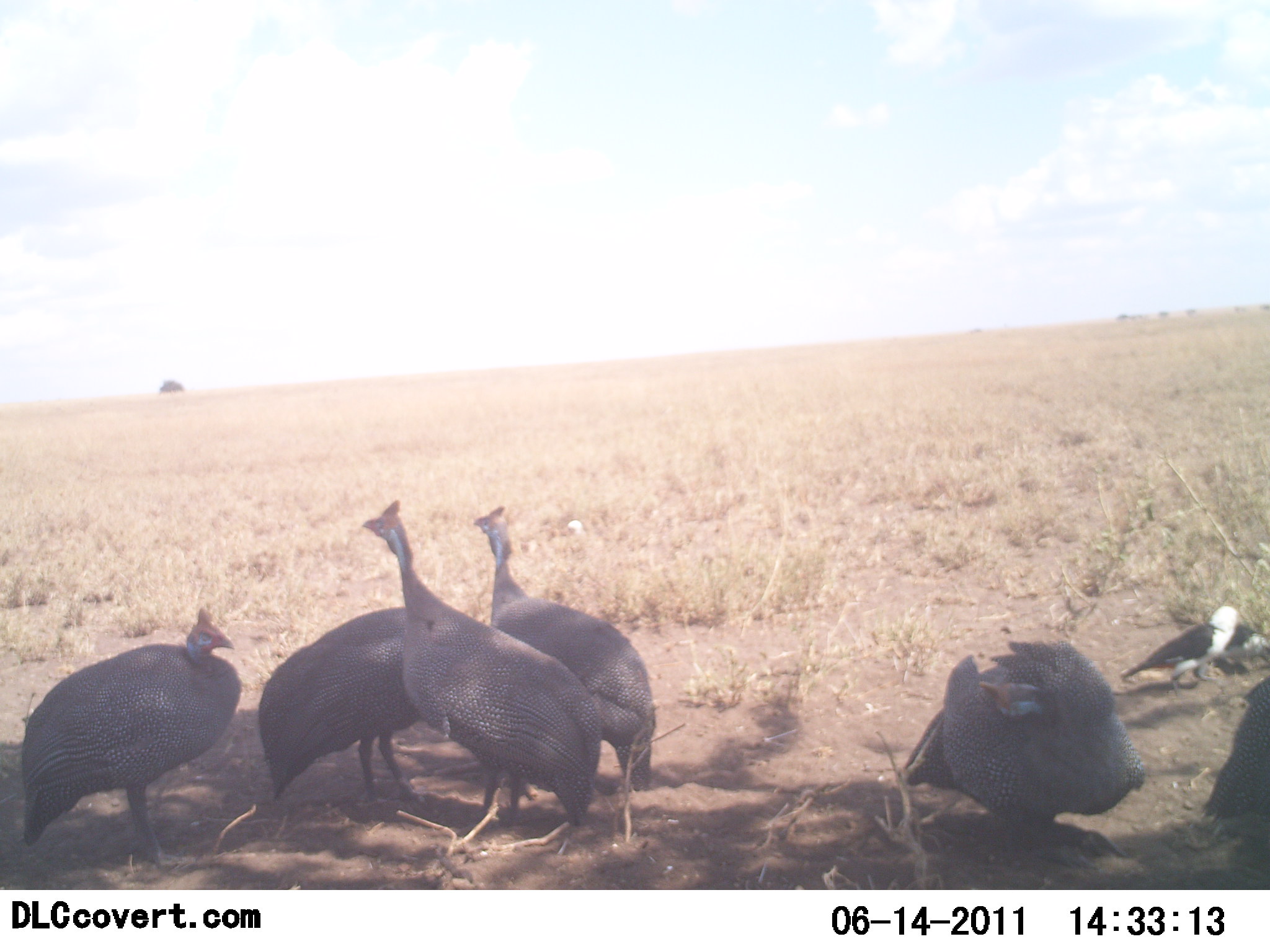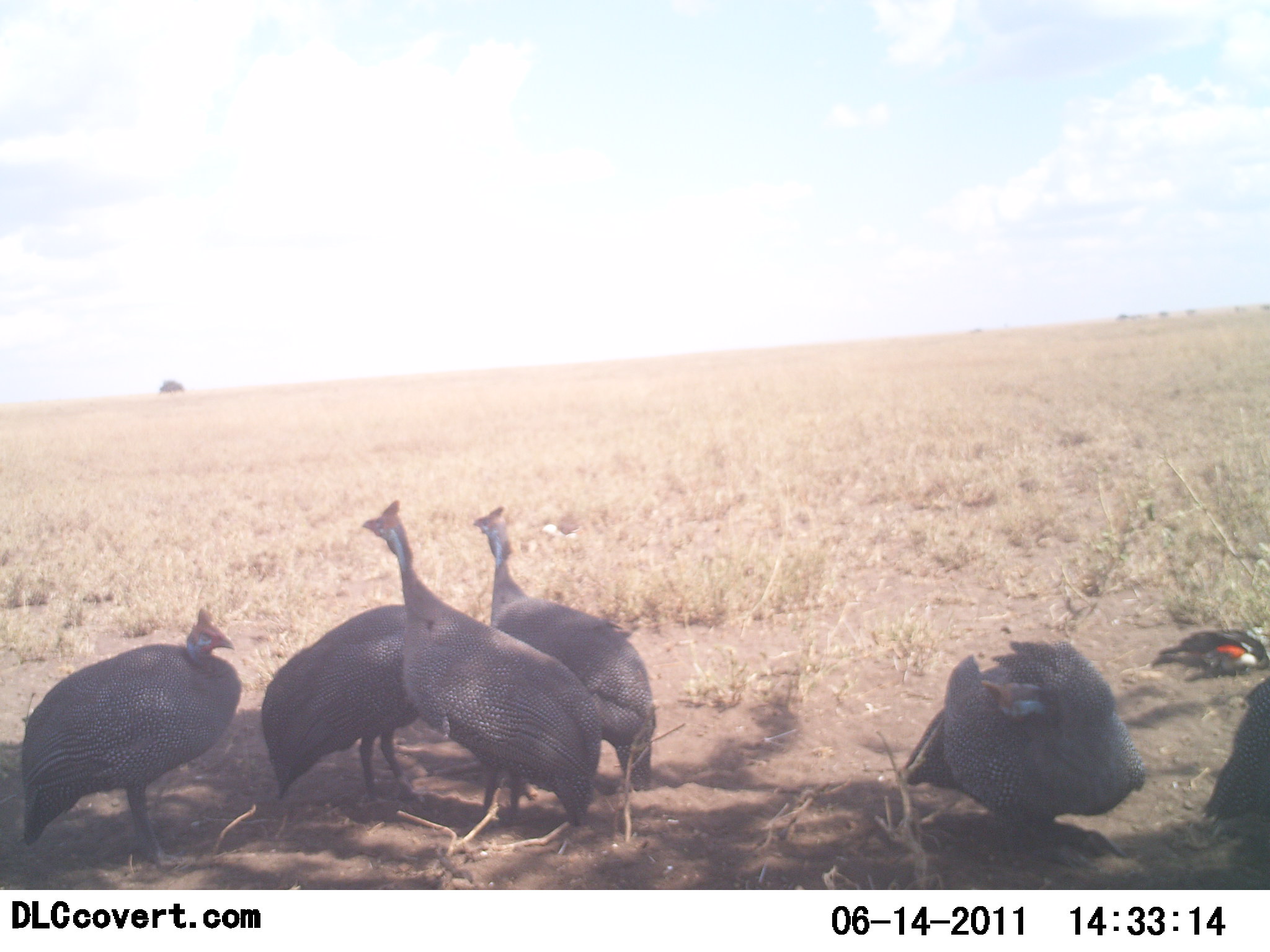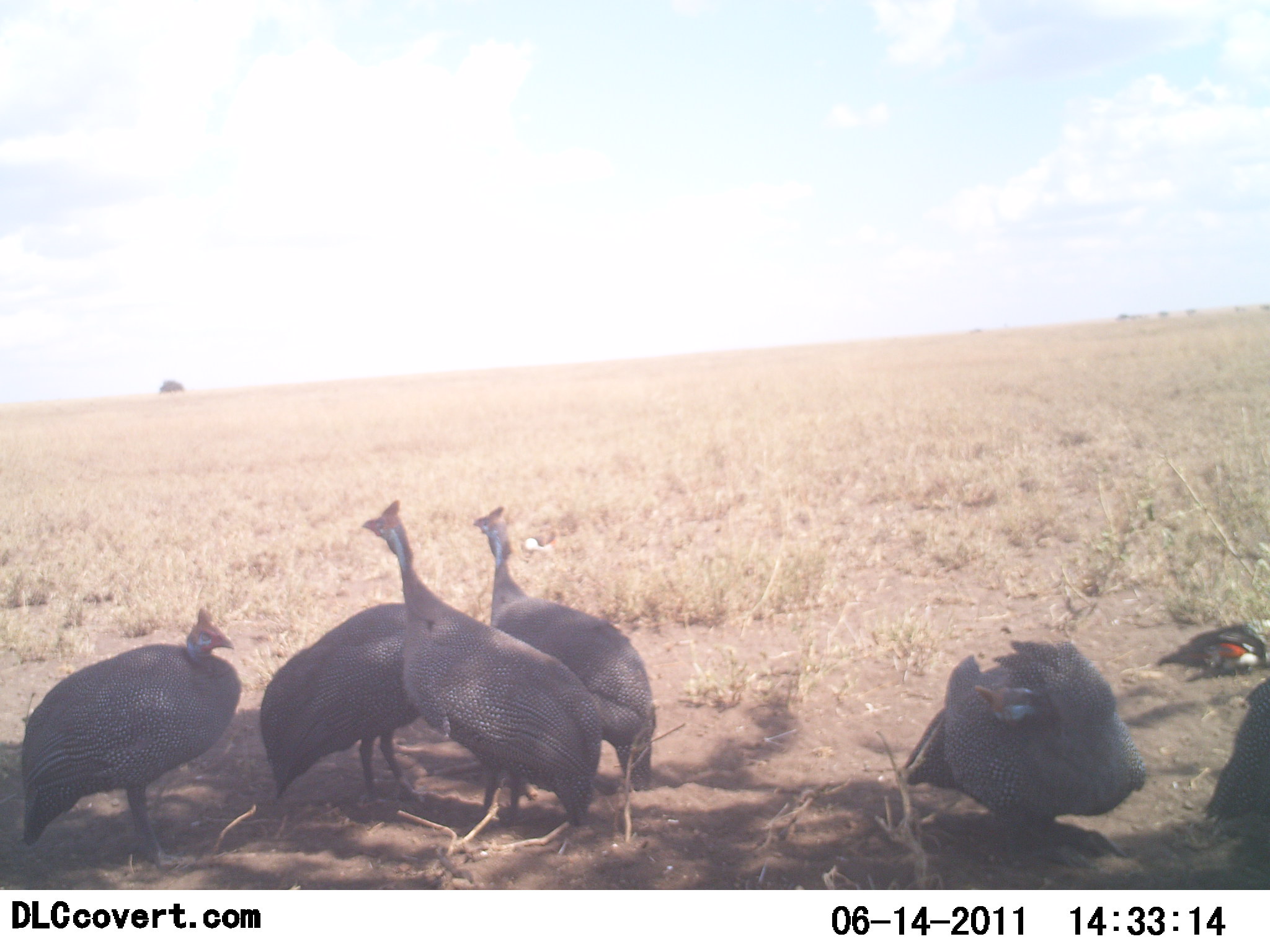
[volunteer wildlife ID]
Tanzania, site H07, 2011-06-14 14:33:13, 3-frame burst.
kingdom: Animalia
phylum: Chordata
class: Aves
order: Galliformes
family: Numididae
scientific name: Numididae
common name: guinea fowl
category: guineafowl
Guineafowl (guinea fowl) (Numididae), count 6. Behavior (volunteer vote fractions): standing 92%, resting 25%, moving 0%, interacting 8%. Young present (vote fraction): 0%. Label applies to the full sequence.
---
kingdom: Animalia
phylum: Chordata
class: Aves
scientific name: Aves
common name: bird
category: otherbird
Otherbird (bird) (Aves), count 2. Behavior (volunteer vote fractions): standing 30%, resting 10%, moving 10%, interacting 0%. Young present (vote fraction): 0%. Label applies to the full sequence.